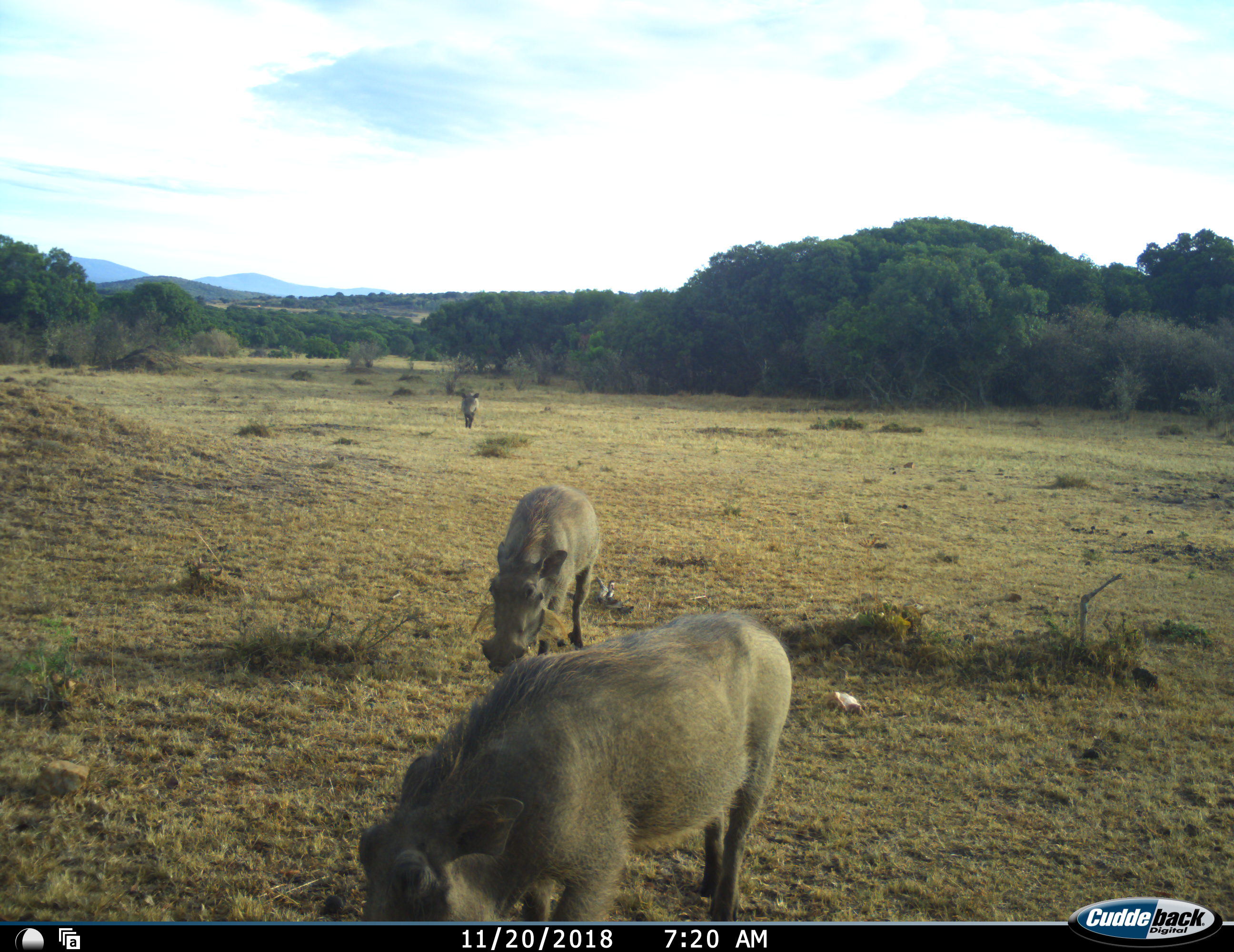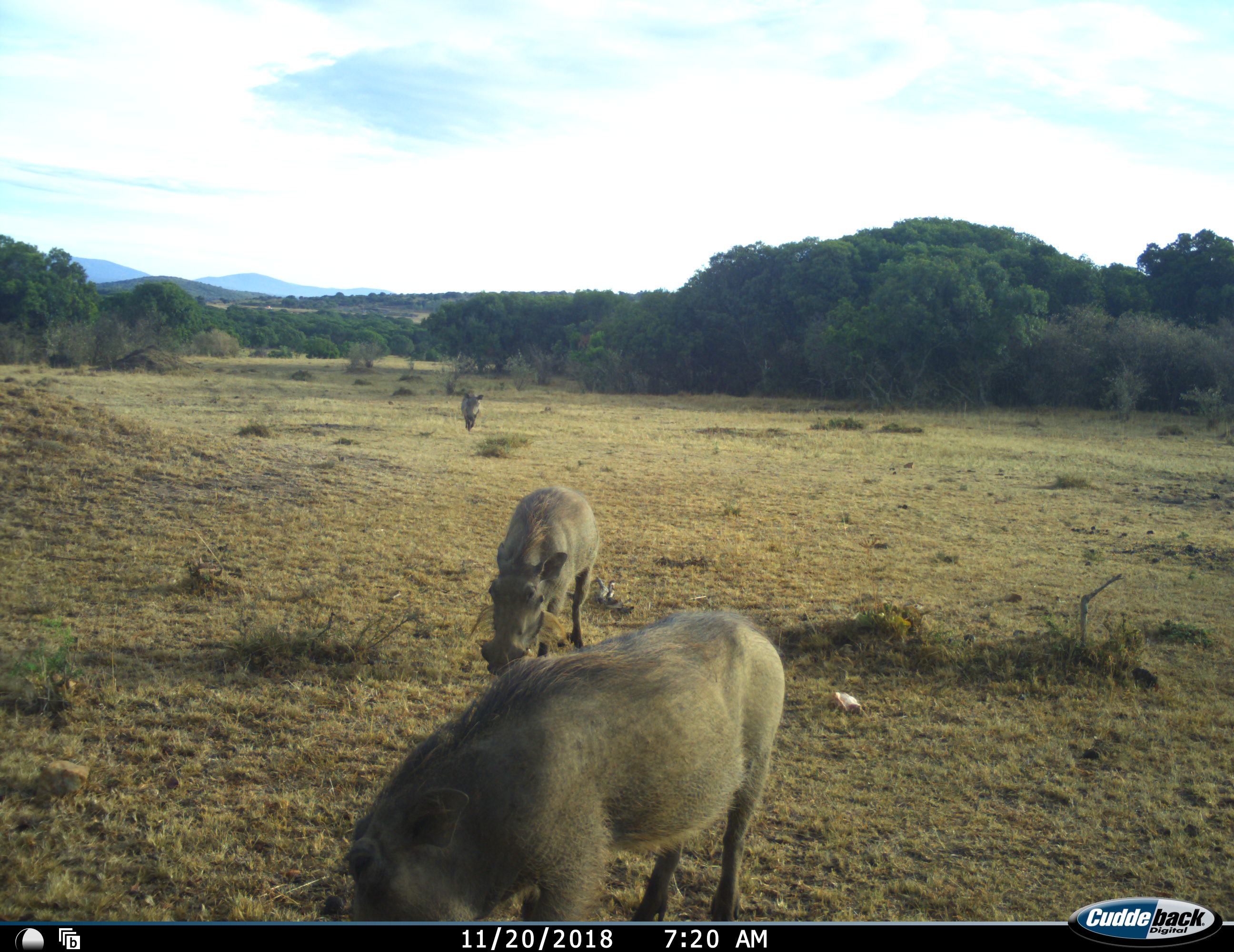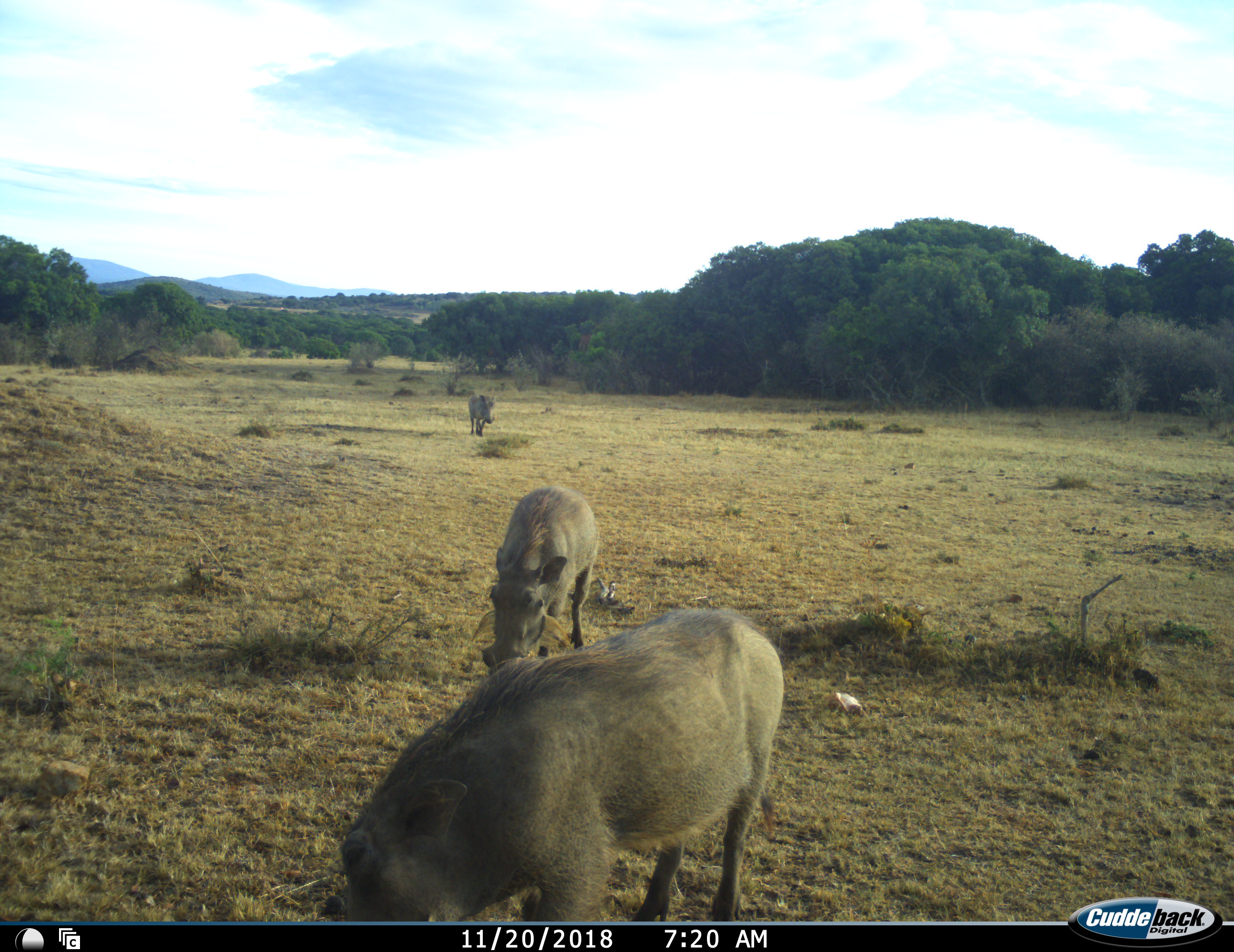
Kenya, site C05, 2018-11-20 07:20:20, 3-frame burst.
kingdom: Animalia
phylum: Chordata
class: Mammalia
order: Artiodactyla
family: Suidae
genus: Phacochoerus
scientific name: Phacochoerus africanus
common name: warthog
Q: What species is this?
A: Warthog (Phacochoerus africanus).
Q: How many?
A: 3.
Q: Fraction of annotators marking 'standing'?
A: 45%.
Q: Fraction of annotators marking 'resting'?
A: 0%.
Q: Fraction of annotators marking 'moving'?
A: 100%.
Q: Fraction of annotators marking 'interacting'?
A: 0%.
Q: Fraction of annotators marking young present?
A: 9%.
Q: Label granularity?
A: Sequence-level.